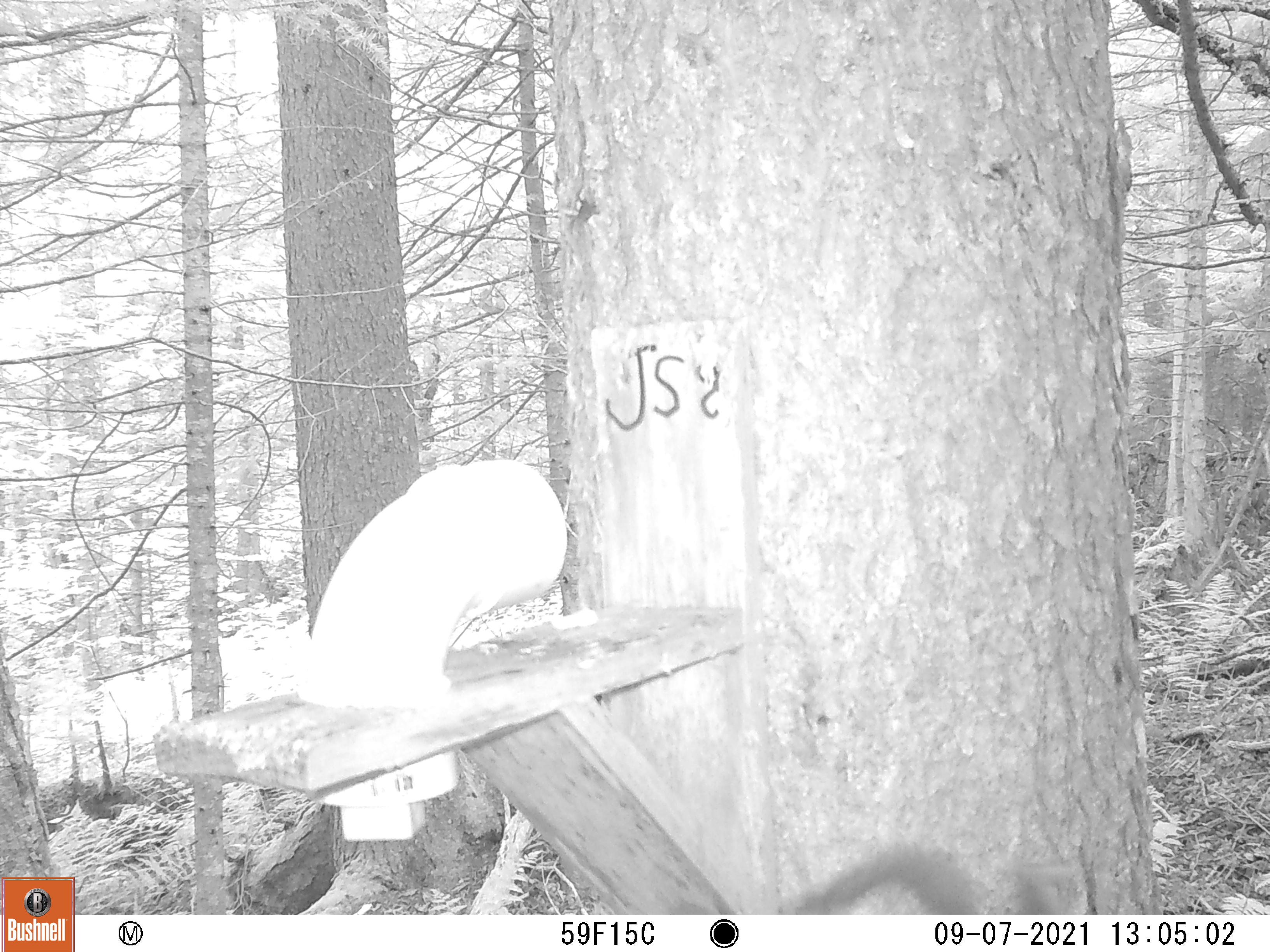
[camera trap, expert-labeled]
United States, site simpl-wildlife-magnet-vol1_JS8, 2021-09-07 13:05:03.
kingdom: Animalia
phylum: Chordata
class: Mammalia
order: Rodentia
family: Sciuridae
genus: Tamiasciurus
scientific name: Tamiasciurus hudsonicus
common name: red squirrel